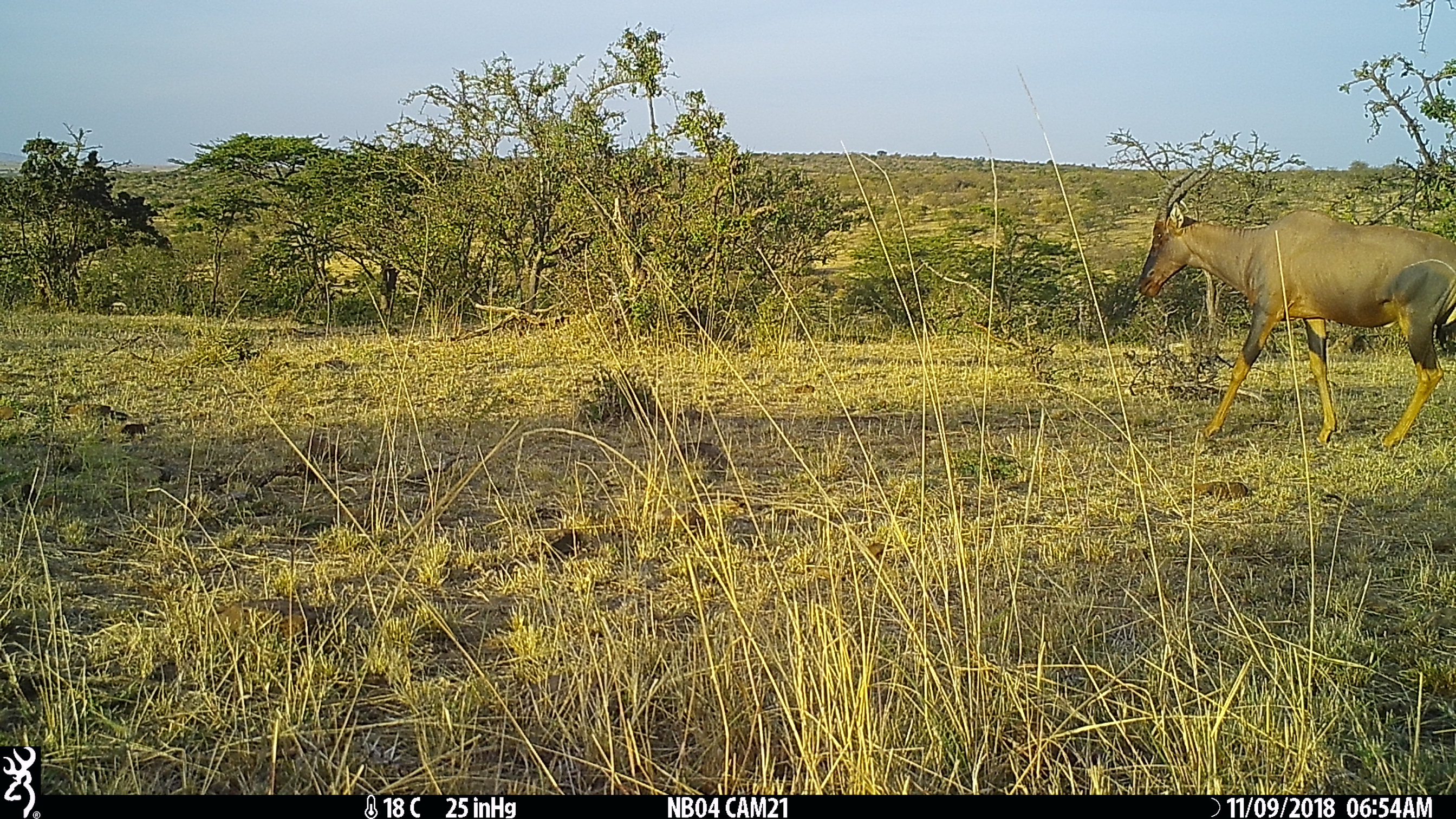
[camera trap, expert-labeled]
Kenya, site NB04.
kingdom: Animalia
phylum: Chordata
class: Mammalia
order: Artiodactyla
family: Bovidae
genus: Damaliscus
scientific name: Damaliscus lunatus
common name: topi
Topi (Damaliscus lunatus).